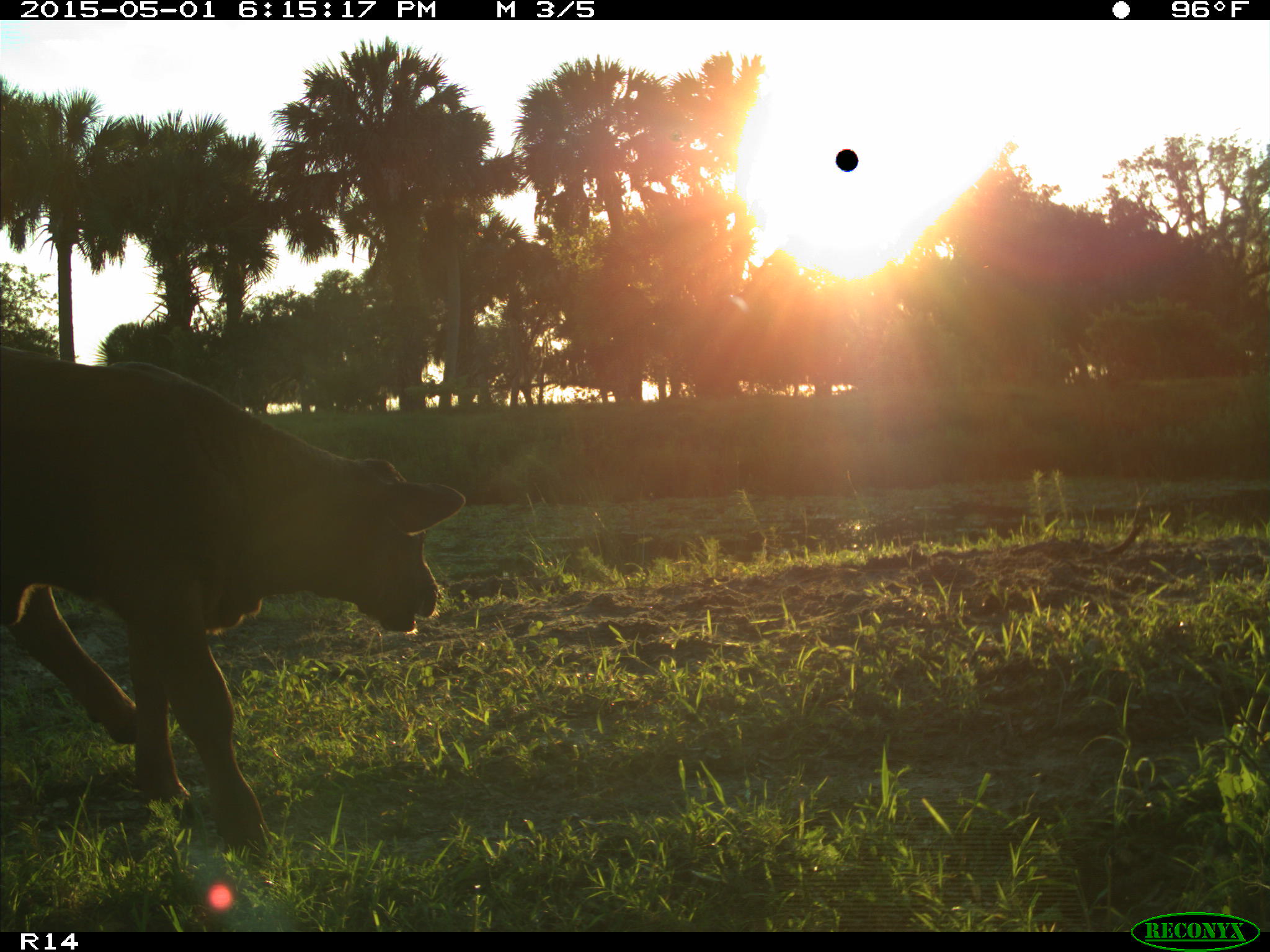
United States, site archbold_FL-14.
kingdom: Animalia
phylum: Chordata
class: Mammalia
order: Artiodactyla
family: Bovidae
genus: Bos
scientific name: Bos taurus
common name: domestic cow